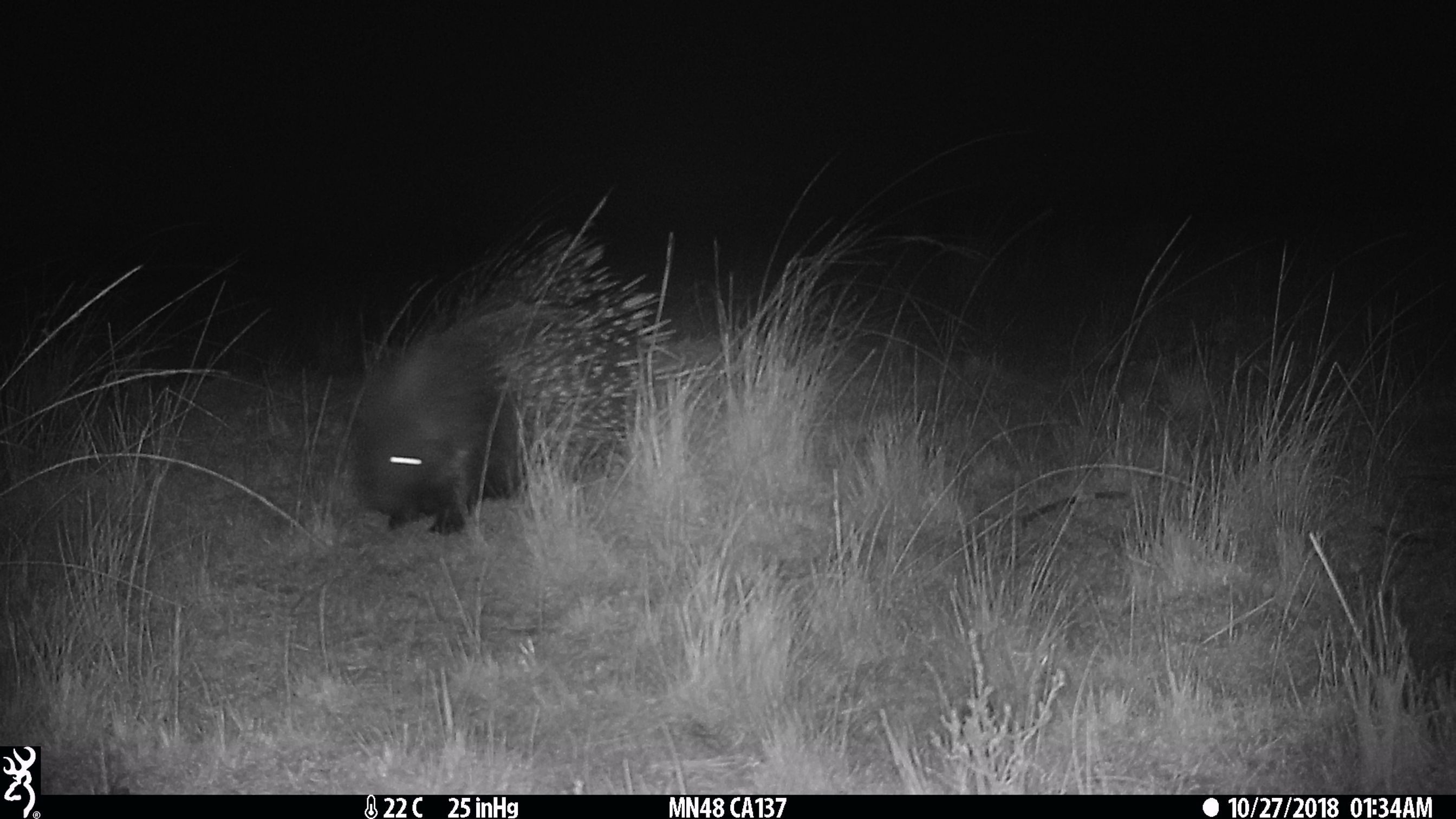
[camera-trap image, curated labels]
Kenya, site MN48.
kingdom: Animalia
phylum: Chordata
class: Mammalia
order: Rodentia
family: Hystricidae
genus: Hystrix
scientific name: Hystrix africaeaustralis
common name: porcupine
Porcupine (Hystrix africaeaustralis).